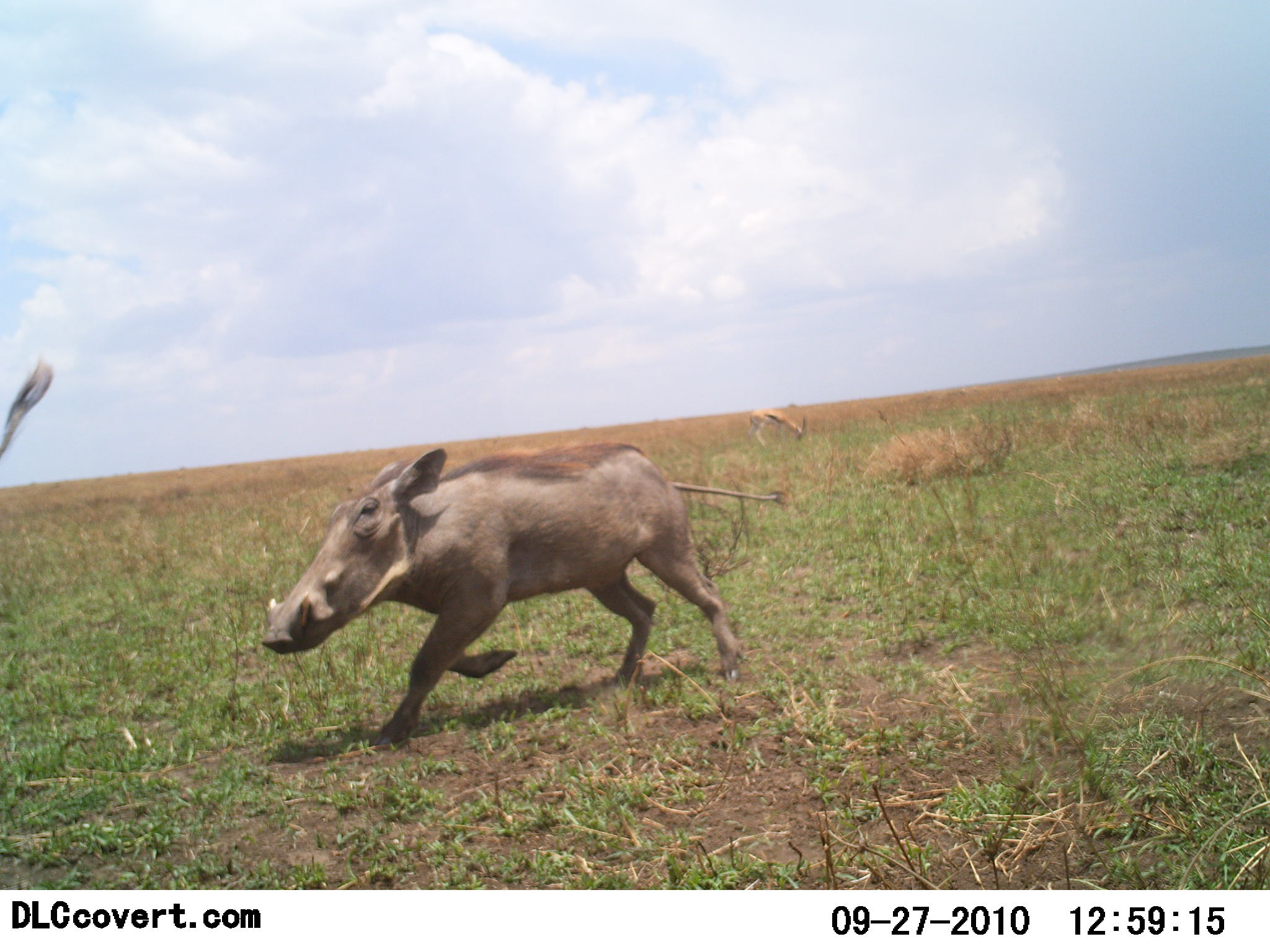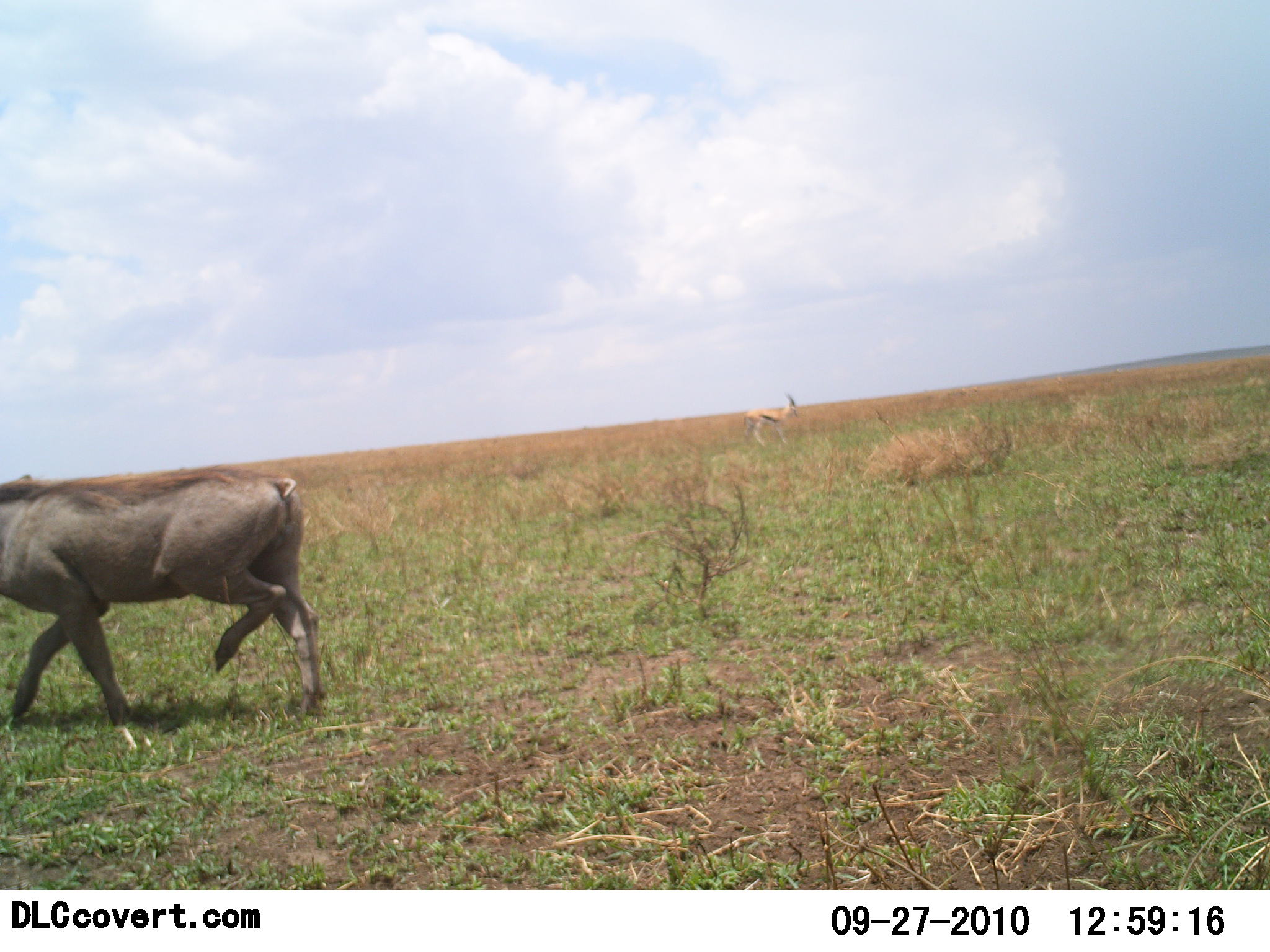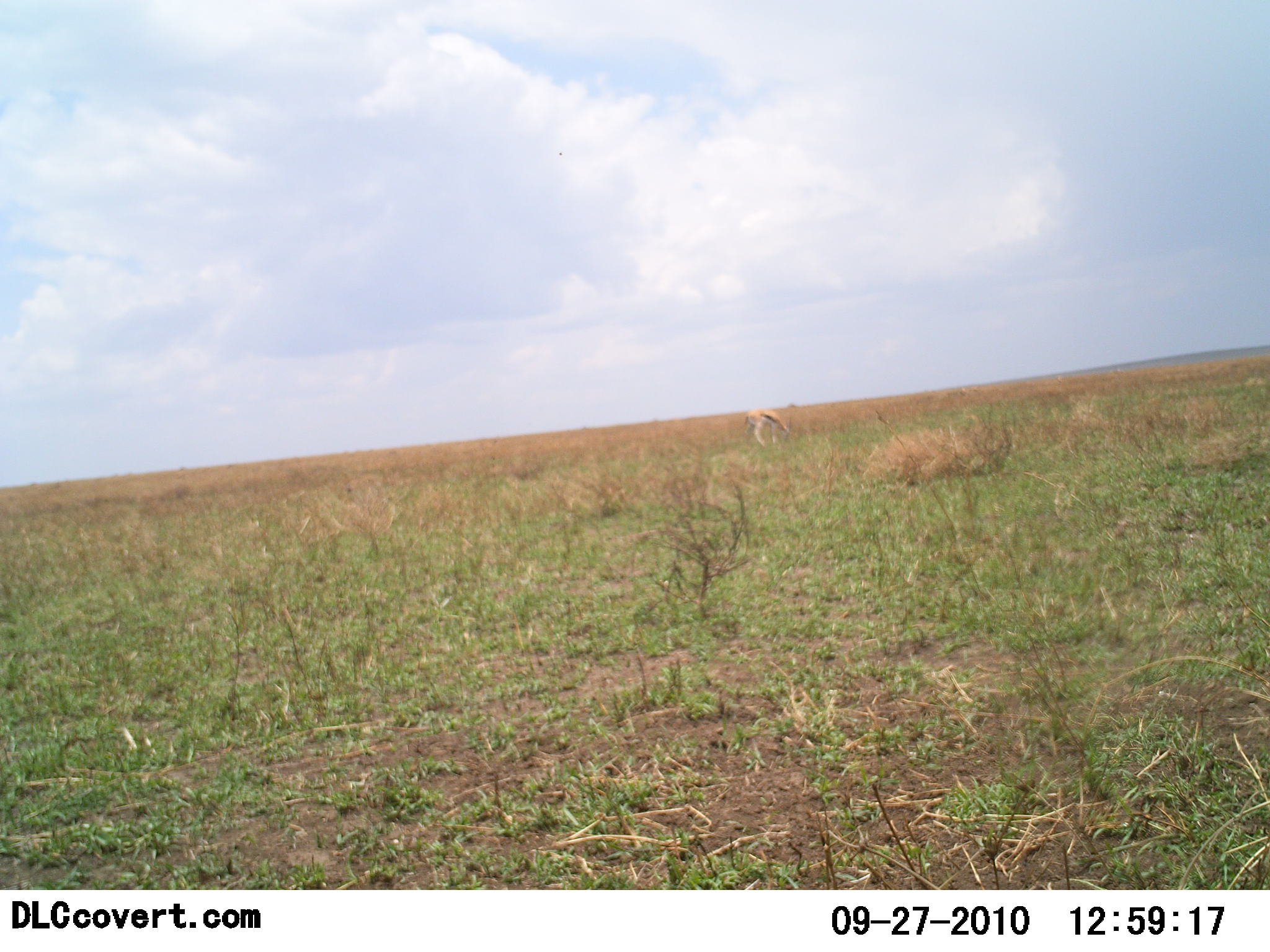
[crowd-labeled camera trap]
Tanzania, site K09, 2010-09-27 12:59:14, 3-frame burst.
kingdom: Animalia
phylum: Chordata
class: Mammalia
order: Artiodactyla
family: Bovidae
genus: Eudorcas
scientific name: Eudorcas thomsonii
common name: thomson's gazelle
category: gazellethomsons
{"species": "gazellethomsons (thomson's gazelle) (Eudorcas thomsonii)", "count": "1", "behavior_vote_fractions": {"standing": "42%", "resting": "0%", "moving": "8%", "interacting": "8%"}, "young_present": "0%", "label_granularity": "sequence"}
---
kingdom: Animalia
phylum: Chordata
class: Mammalia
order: Artiodactyla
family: Suidae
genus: Phacochoerus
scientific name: Phacochoerus africanus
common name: warthog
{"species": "warthog (Phacochoerus africanus)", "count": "1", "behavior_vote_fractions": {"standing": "5%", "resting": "0%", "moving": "100%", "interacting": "5%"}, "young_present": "0%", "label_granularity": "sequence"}